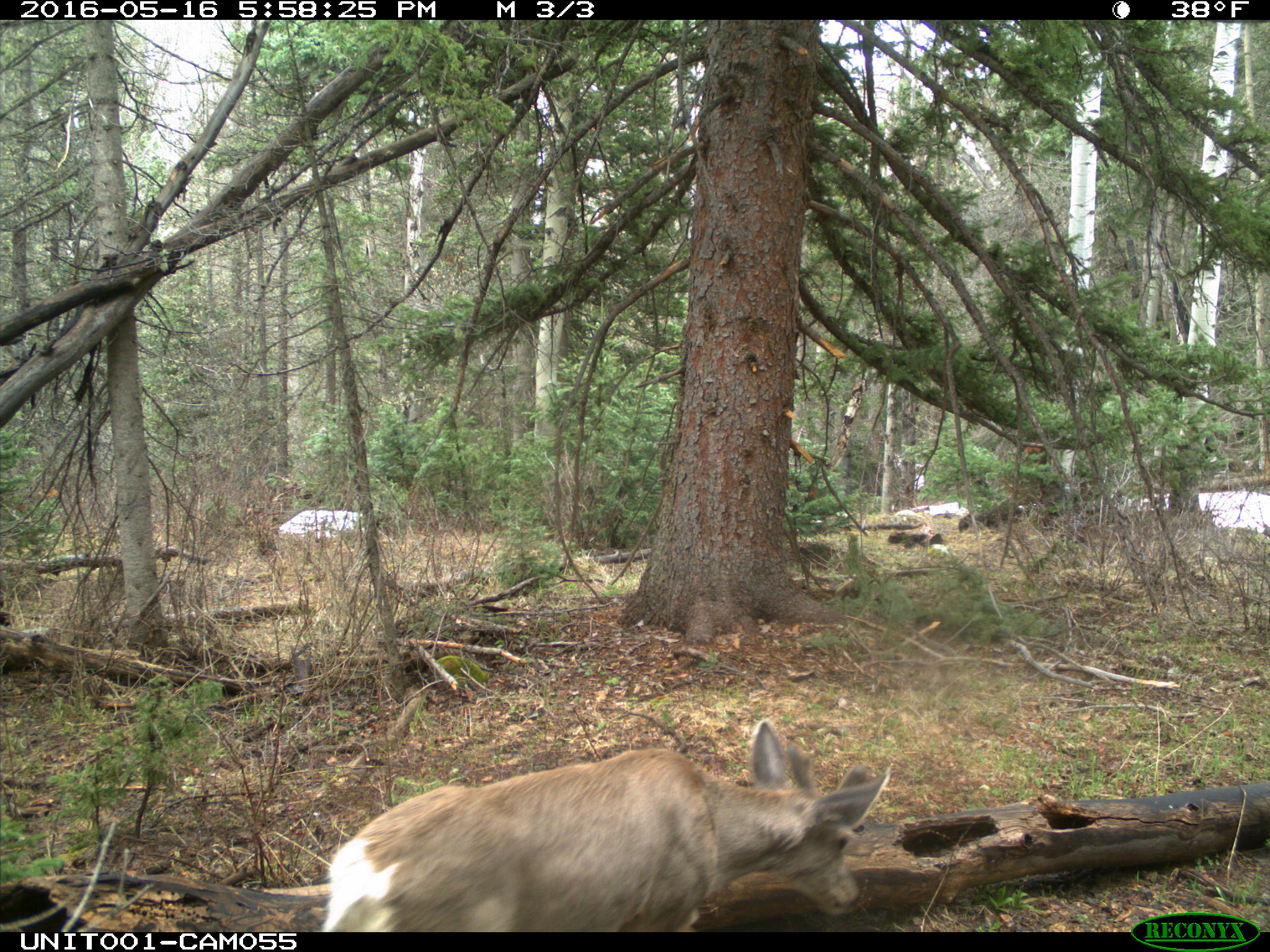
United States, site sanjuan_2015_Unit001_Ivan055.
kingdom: Animalia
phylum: Chordata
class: Mammalia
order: Artiodactyla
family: Cervidae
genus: Odocoileus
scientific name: Odocoileus hemionus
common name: mule deer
Odocoileus hemionus (mule deer).